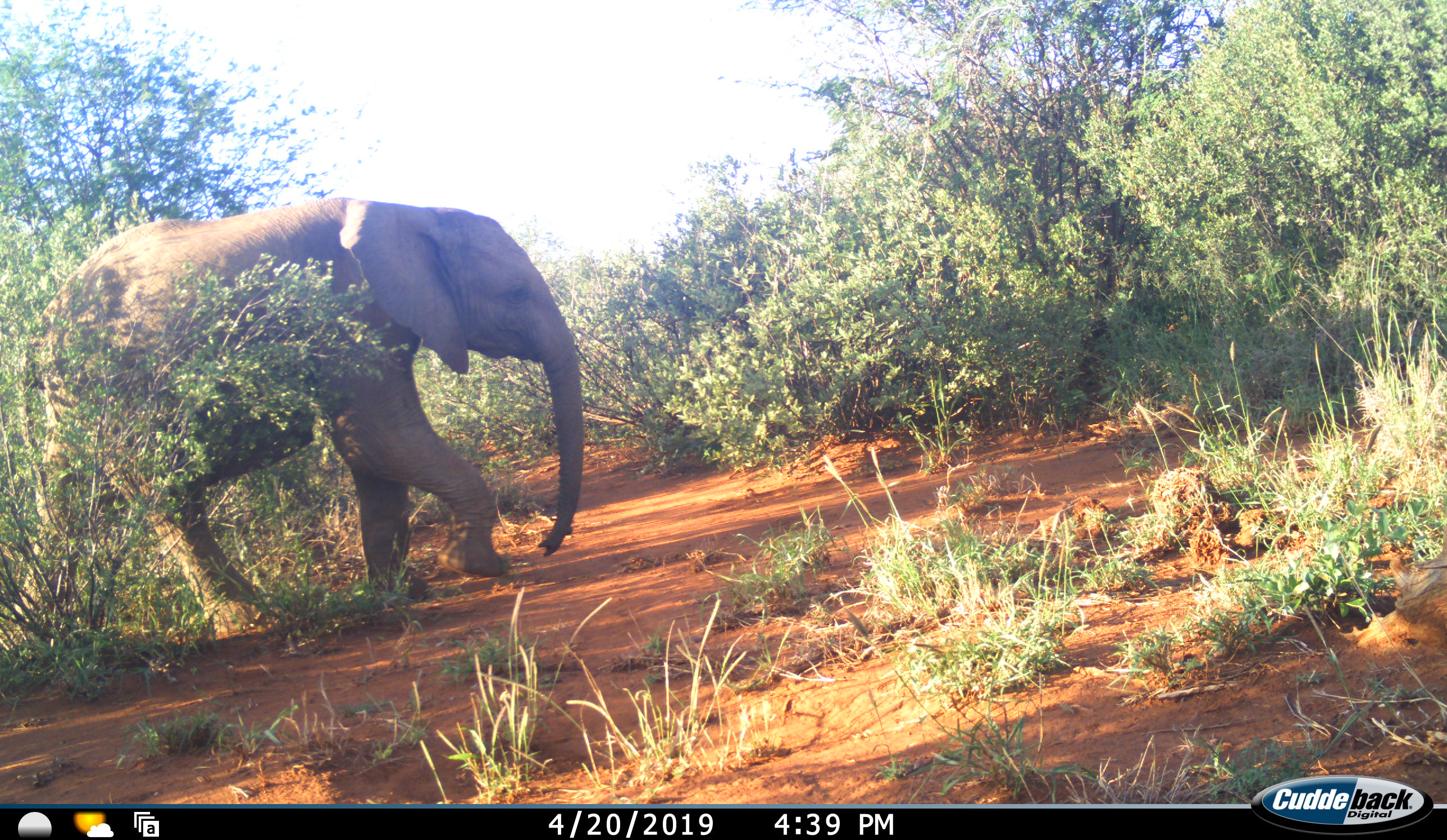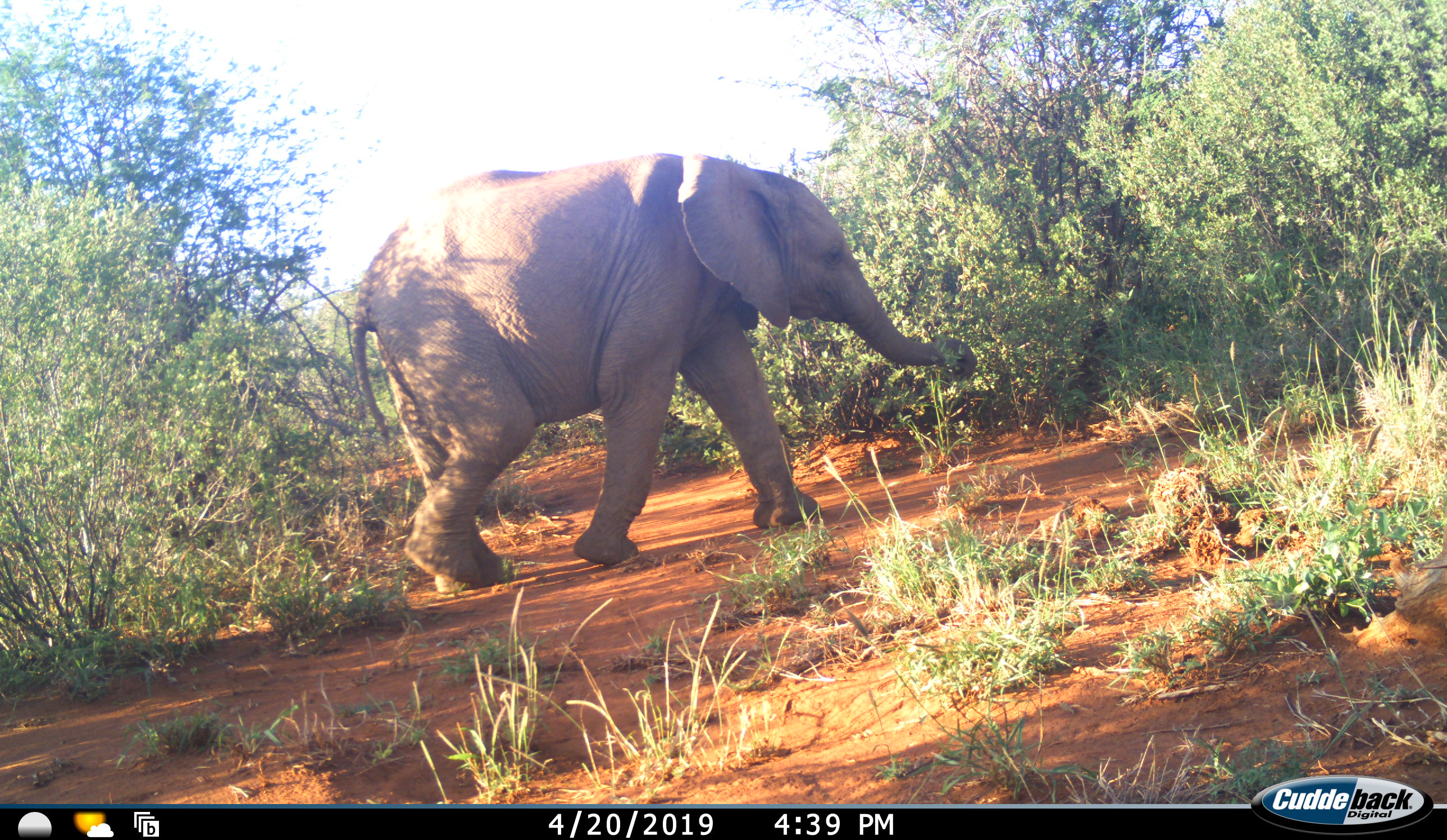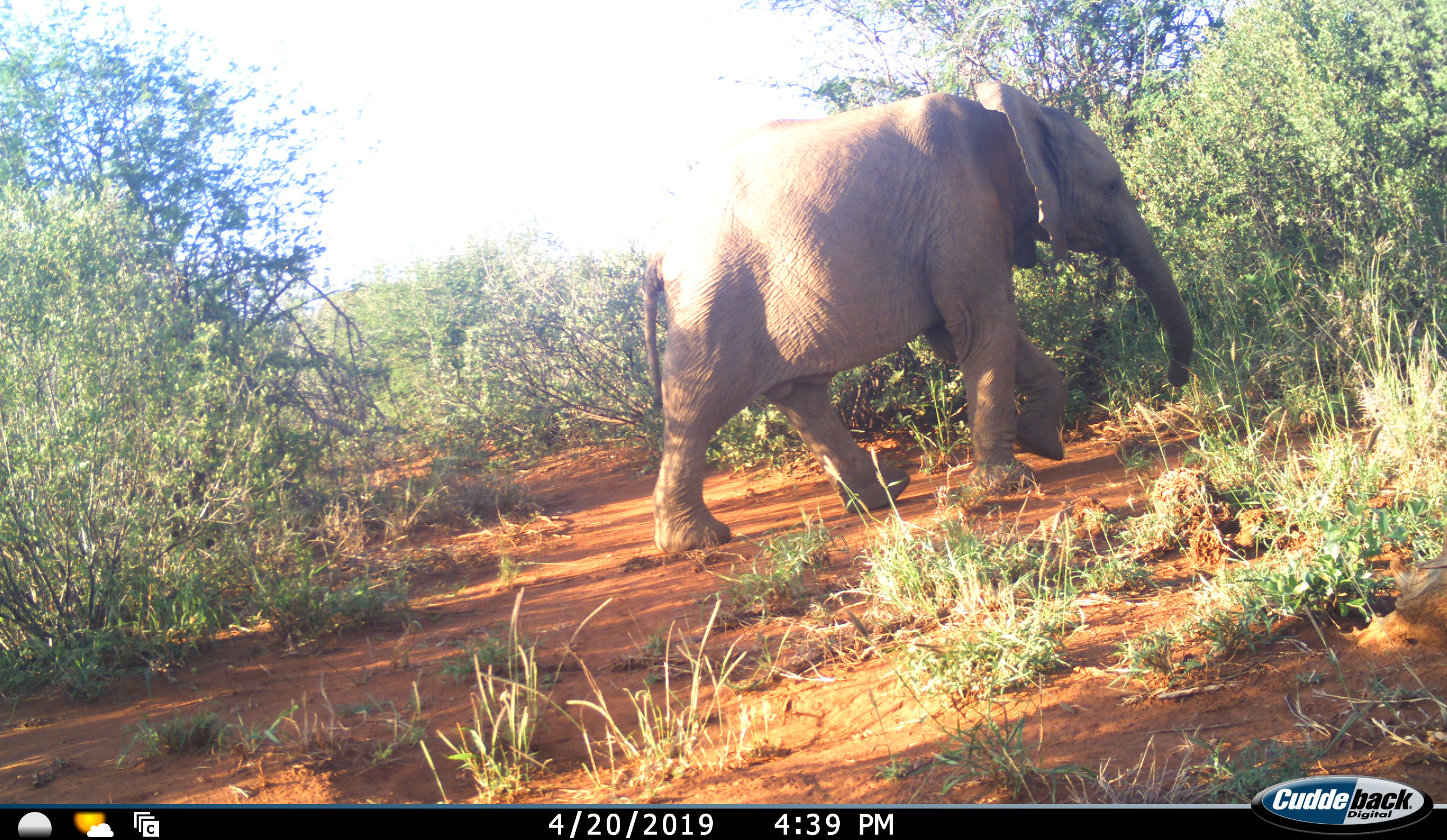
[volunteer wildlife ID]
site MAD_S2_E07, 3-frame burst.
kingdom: Animalia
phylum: Chordata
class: Mammalia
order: Proboscidea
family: Elephantidae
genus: Loxodonta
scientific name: Loxodonta africana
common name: african bush elephant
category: elephant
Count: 1.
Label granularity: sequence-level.